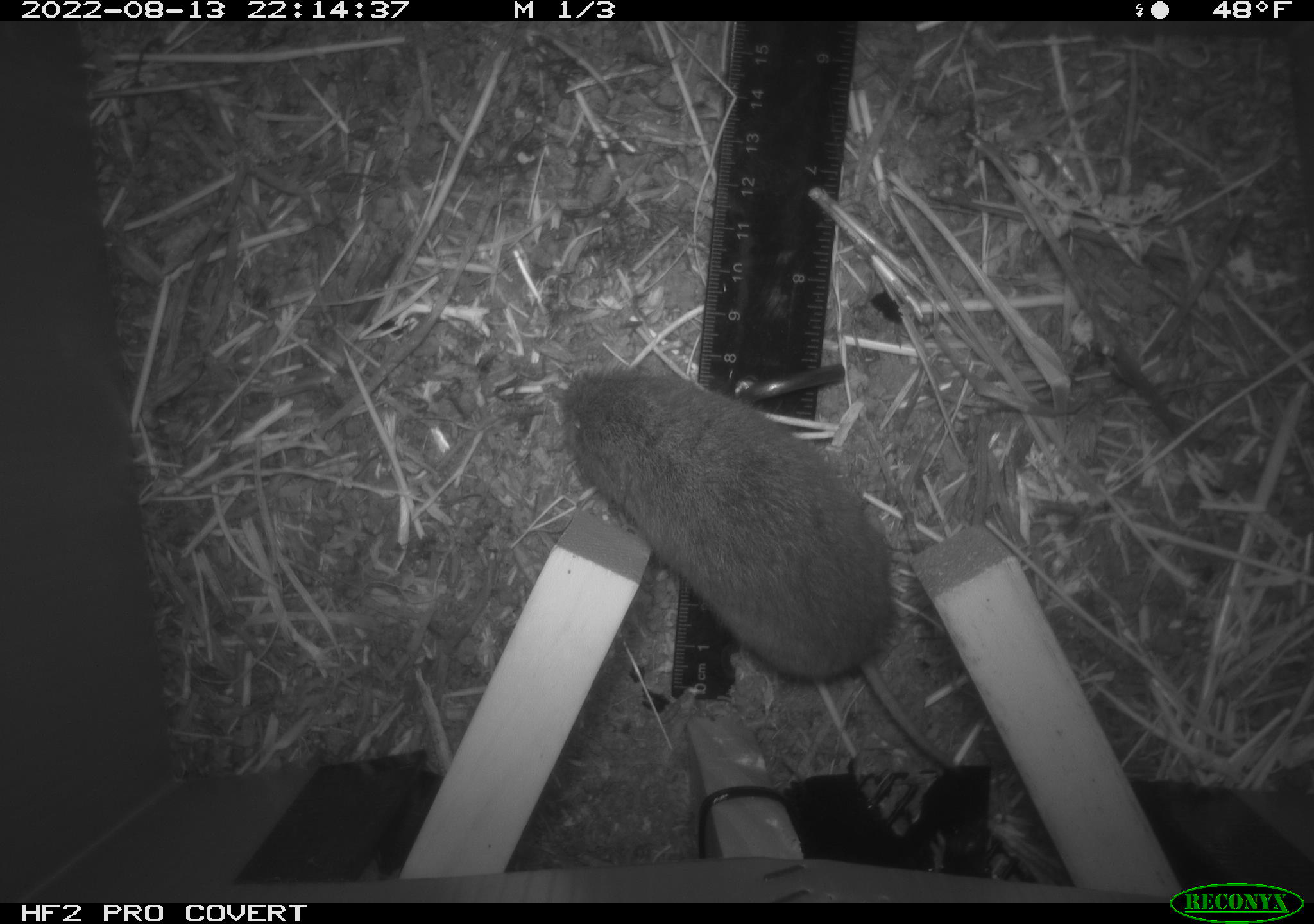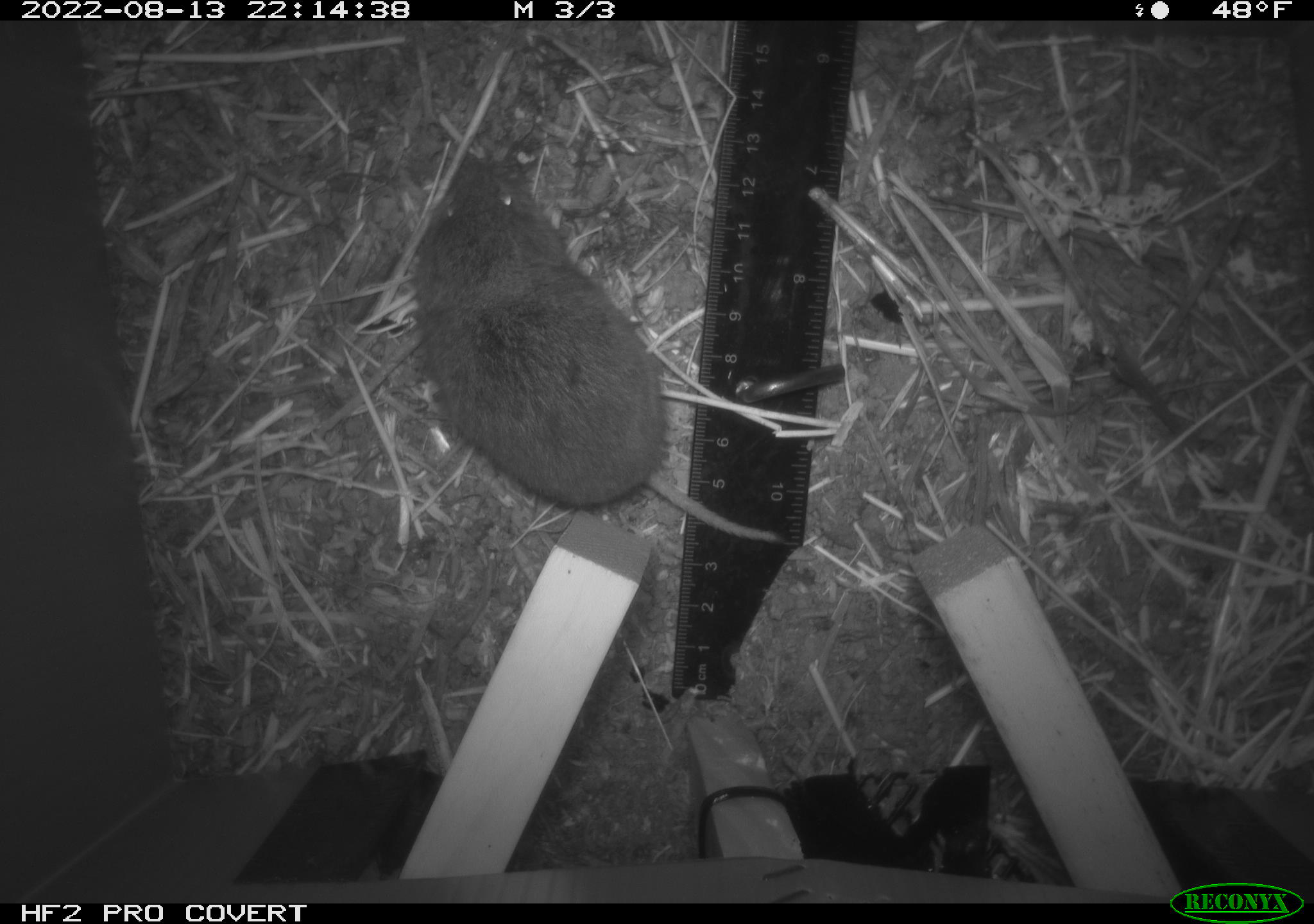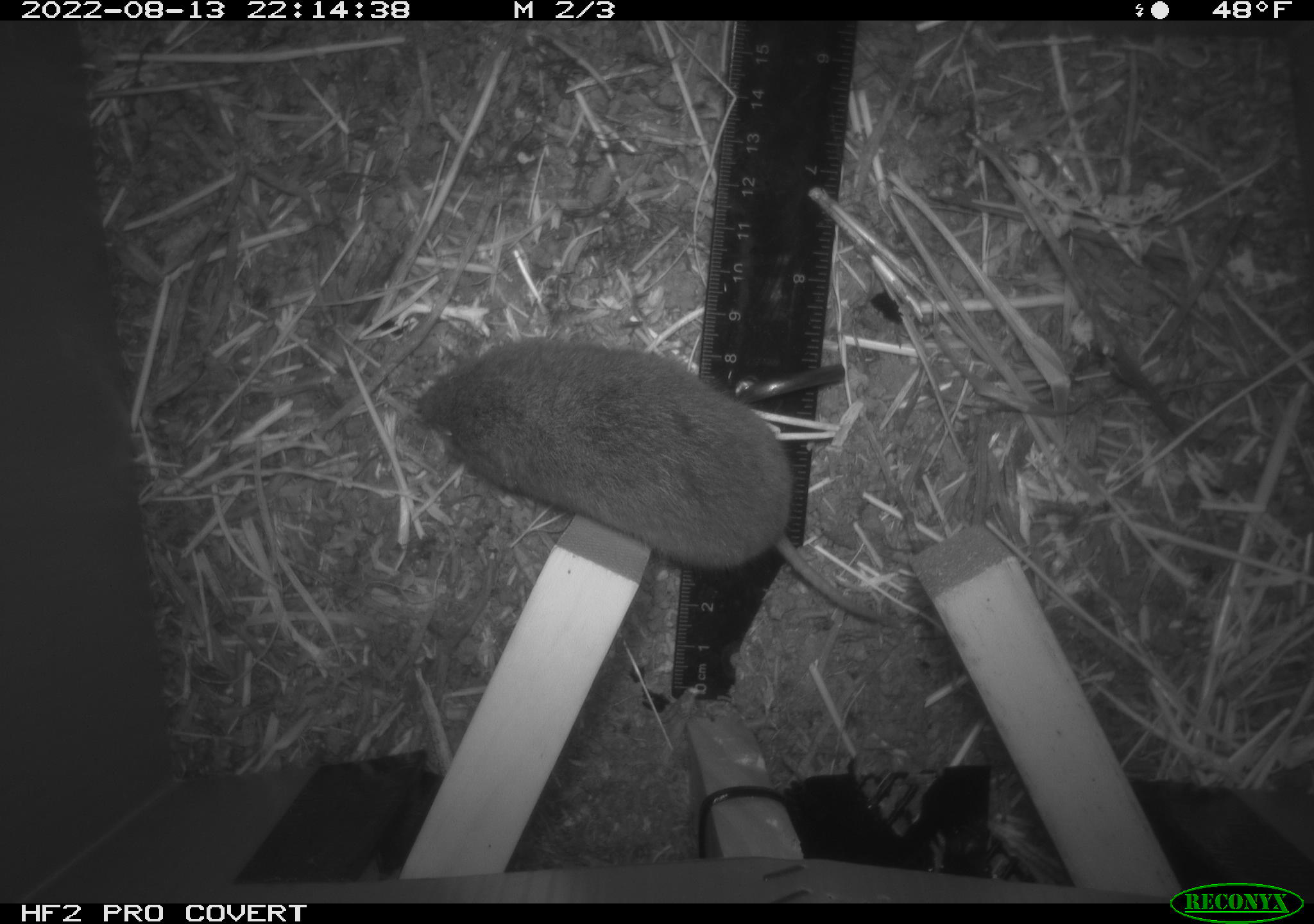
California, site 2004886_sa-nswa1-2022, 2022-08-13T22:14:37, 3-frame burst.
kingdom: Animalia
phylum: Chordata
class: Mammalia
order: Rodentia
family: Cricetidae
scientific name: Cricetidae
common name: hamsters, voles, lemmings, and allies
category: cricetidae family